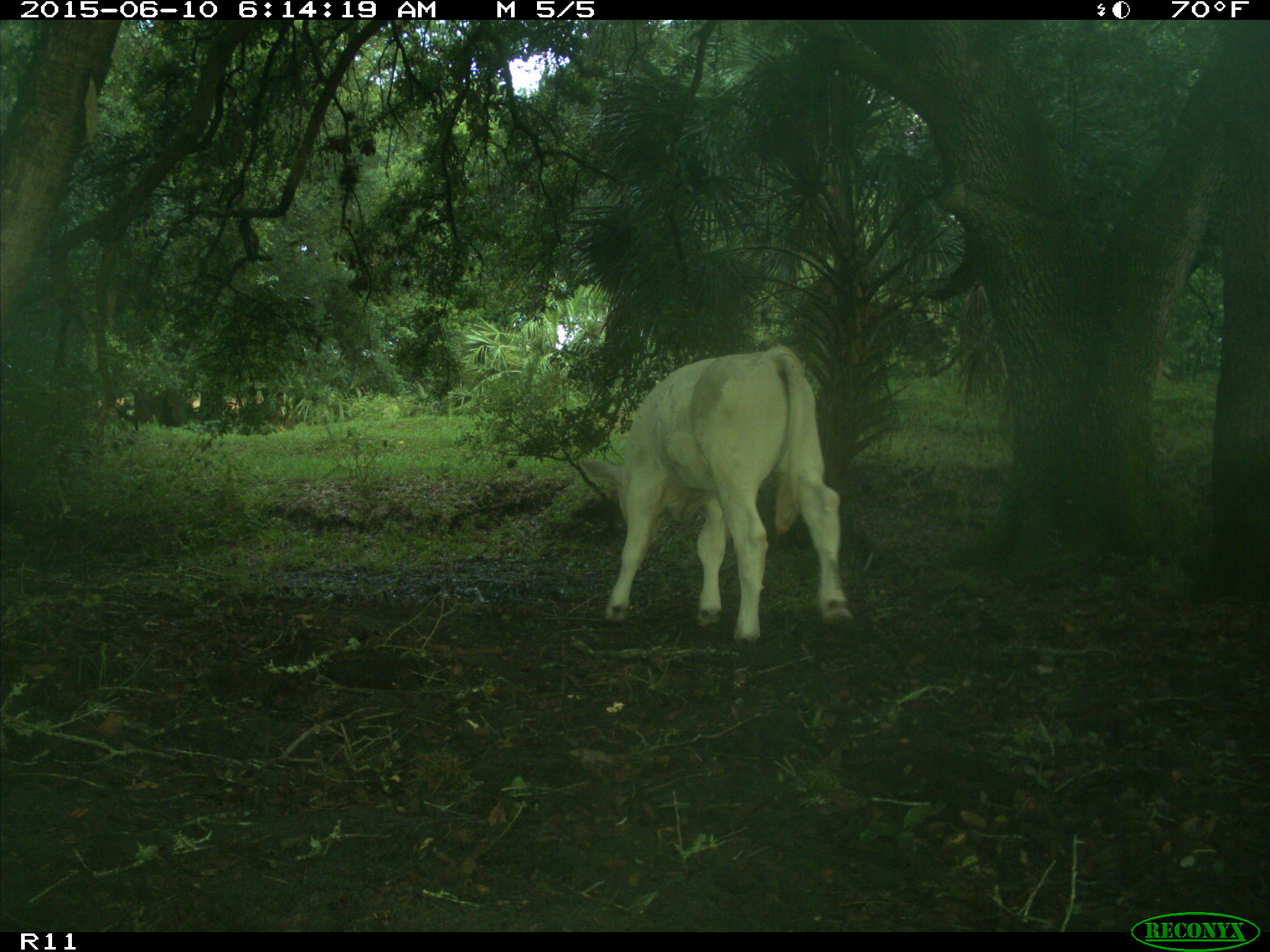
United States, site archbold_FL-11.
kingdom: Animalia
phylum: Chordata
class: Mammalia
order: Artiodactyla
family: Bovidae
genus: Bos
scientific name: Bos taurus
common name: domestic cow